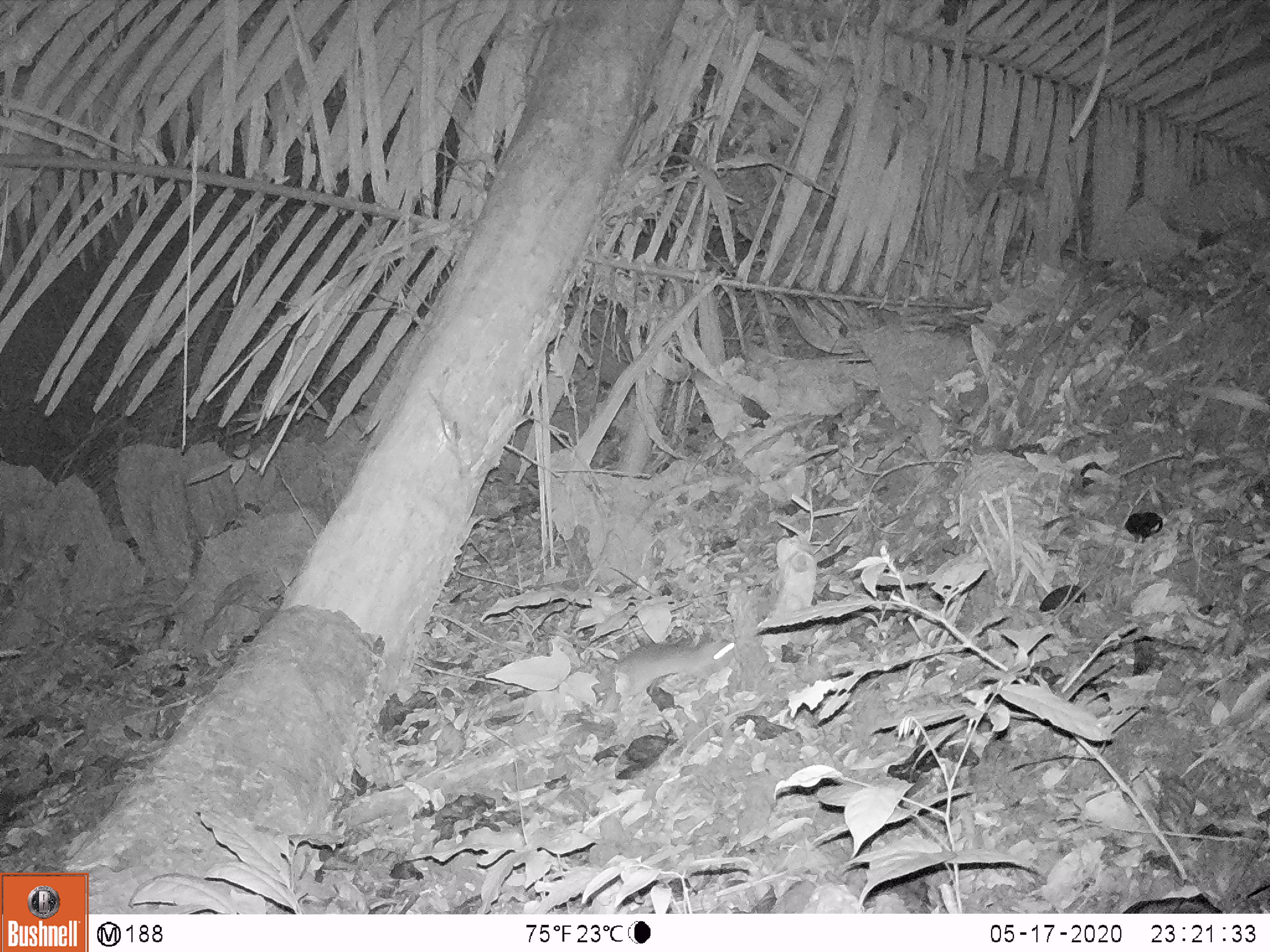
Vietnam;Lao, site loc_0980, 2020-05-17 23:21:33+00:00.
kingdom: Animalia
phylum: Chordata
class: Mammalia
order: Rodentia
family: Muridae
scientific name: Muridae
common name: old-world mice and rats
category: unidentified murid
Unidentified murid (old-world mice and rats) (Muridae). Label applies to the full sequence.